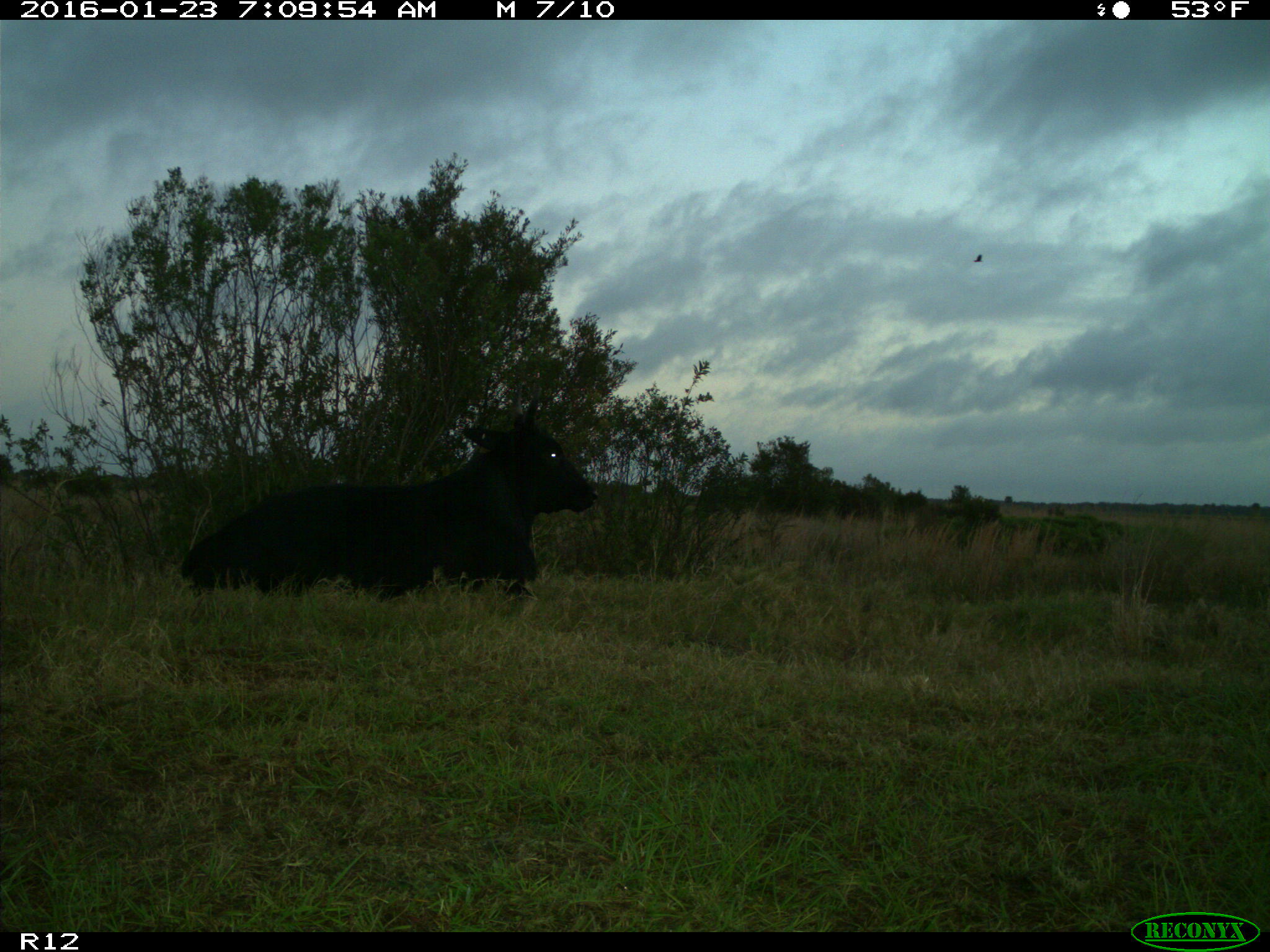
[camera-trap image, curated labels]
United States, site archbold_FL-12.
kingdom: Animalia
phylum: Chordata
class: Mammalia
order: Artiodactyla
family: Bovidae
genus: Bos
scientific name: Bos taurus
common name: domestic cow